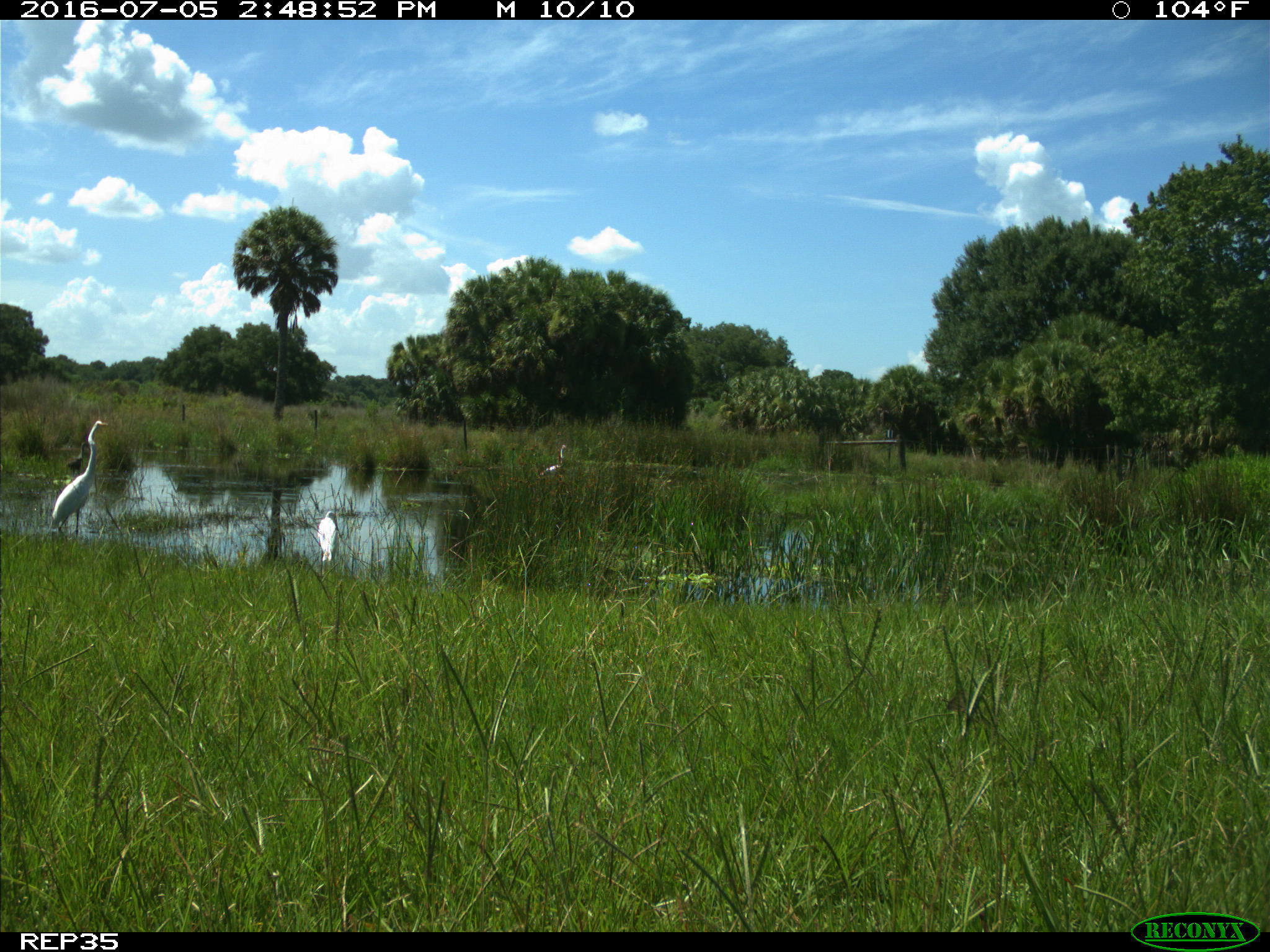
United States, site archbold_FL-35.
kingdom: Animalia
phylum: Chordata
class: Aves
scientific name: Aves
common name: birds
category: unidentified bird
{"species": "unidentified bird (birds) (Aves)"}